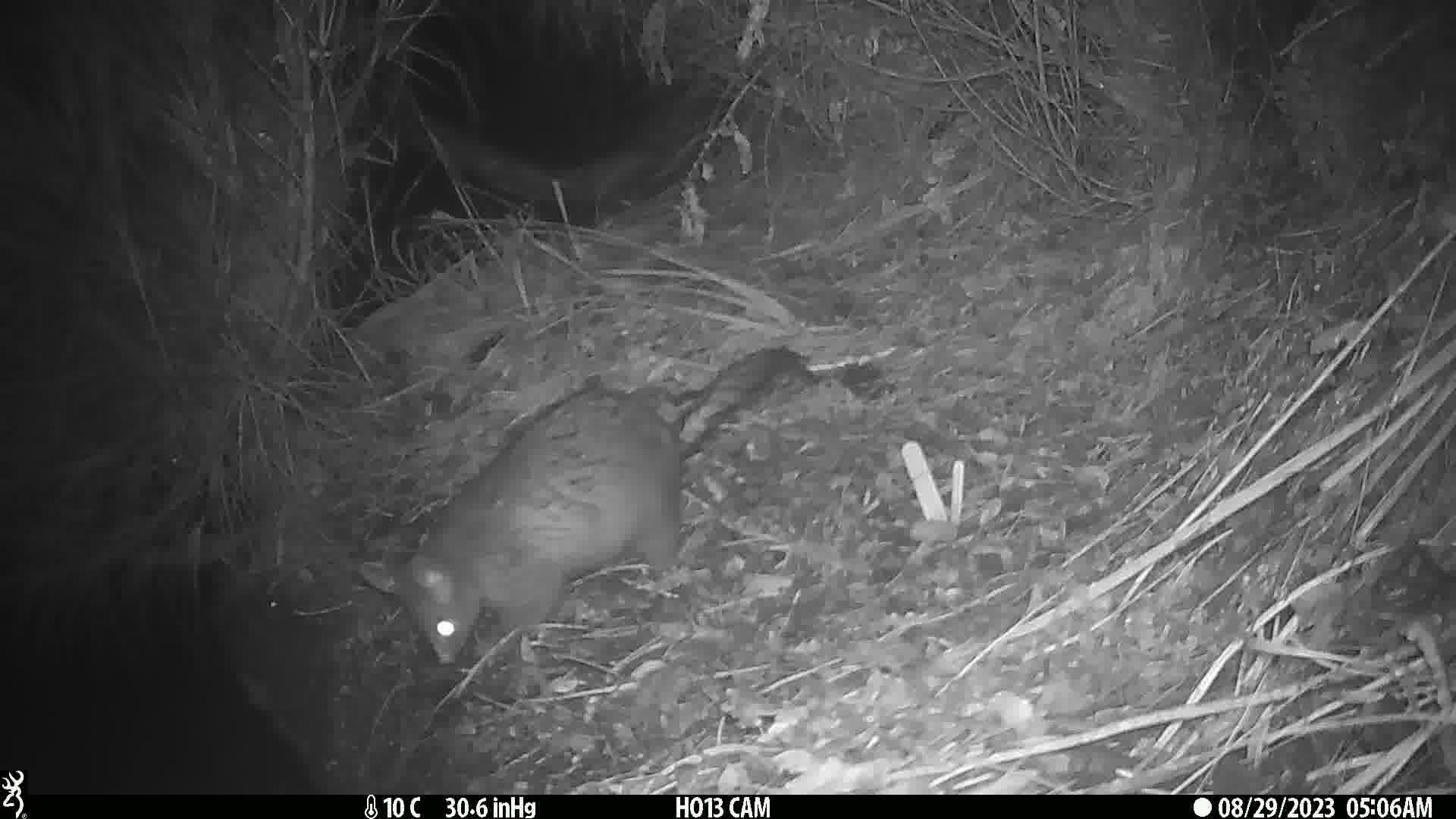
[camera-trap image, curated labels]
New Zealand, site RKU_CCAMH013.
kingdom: Animalia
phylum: Chordata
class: Mammalia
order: Diprotodontia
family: Phalangeridae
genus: Trichosurus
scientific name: Trichosurus vulpecula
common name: common brushtail possum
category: possum